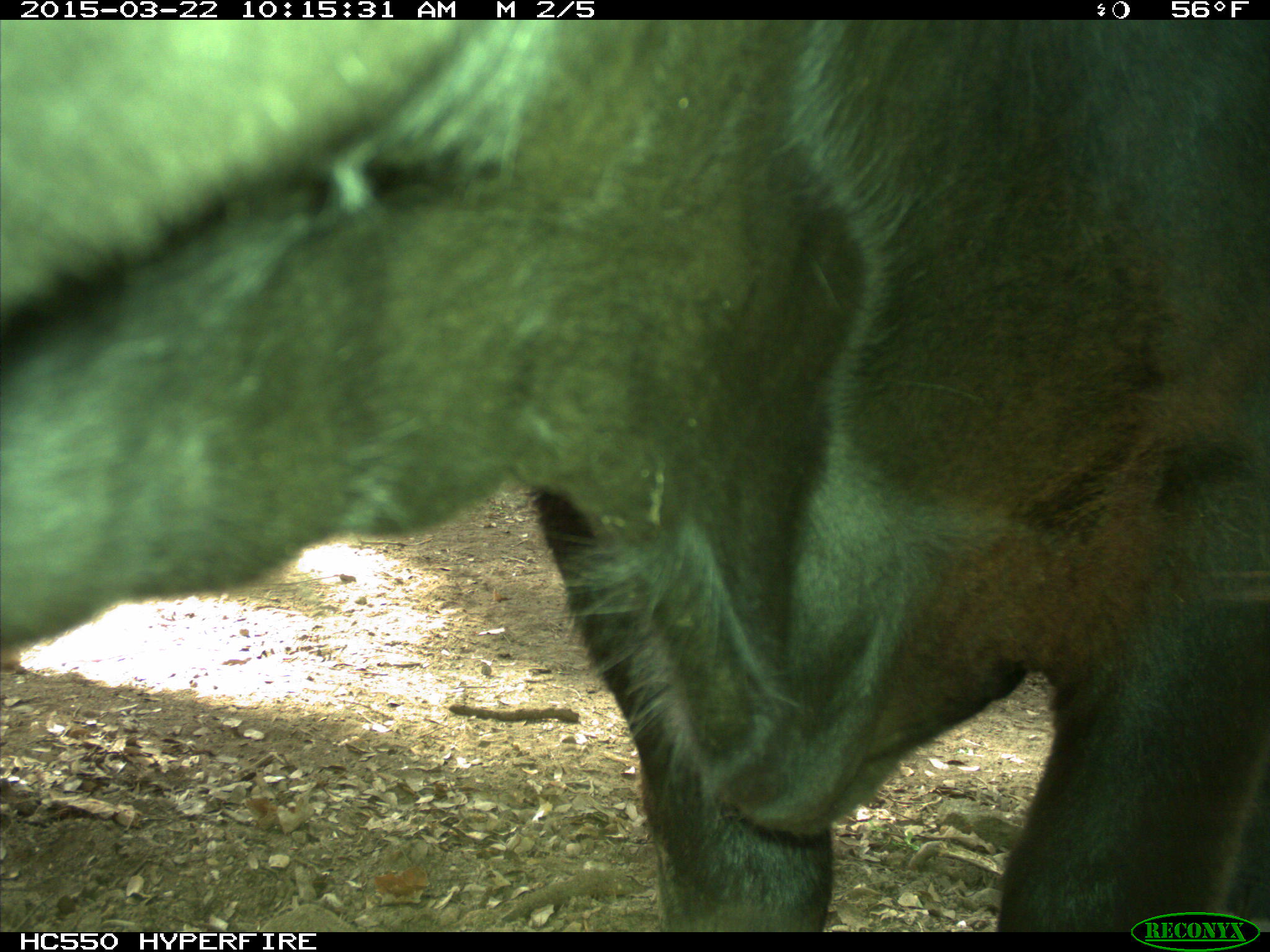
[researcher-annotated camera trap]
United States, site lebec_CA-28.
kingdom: Animalia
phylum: Chordata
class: Mammalia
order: Artiodactyla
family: Bovidae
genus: Bos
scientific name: Bos taurus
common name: domestic cow